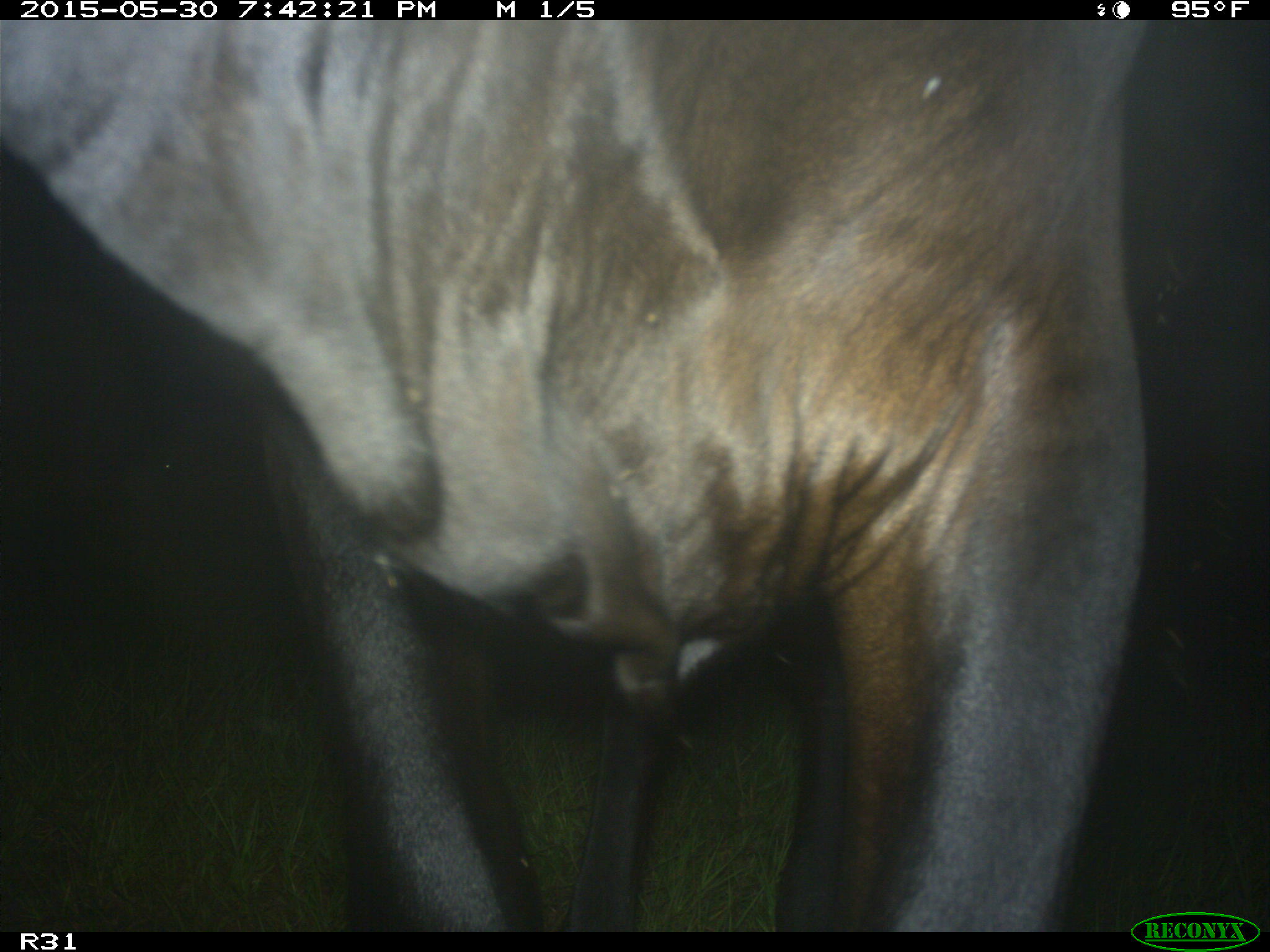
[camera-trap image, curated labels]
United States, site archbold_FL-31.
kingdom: Animalia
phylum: Chordata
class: Mammalia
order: Artiodactyla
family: Bovidae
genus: Bos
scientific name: Bos taurus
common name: domestic cow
Bos taurus (domestic cow).